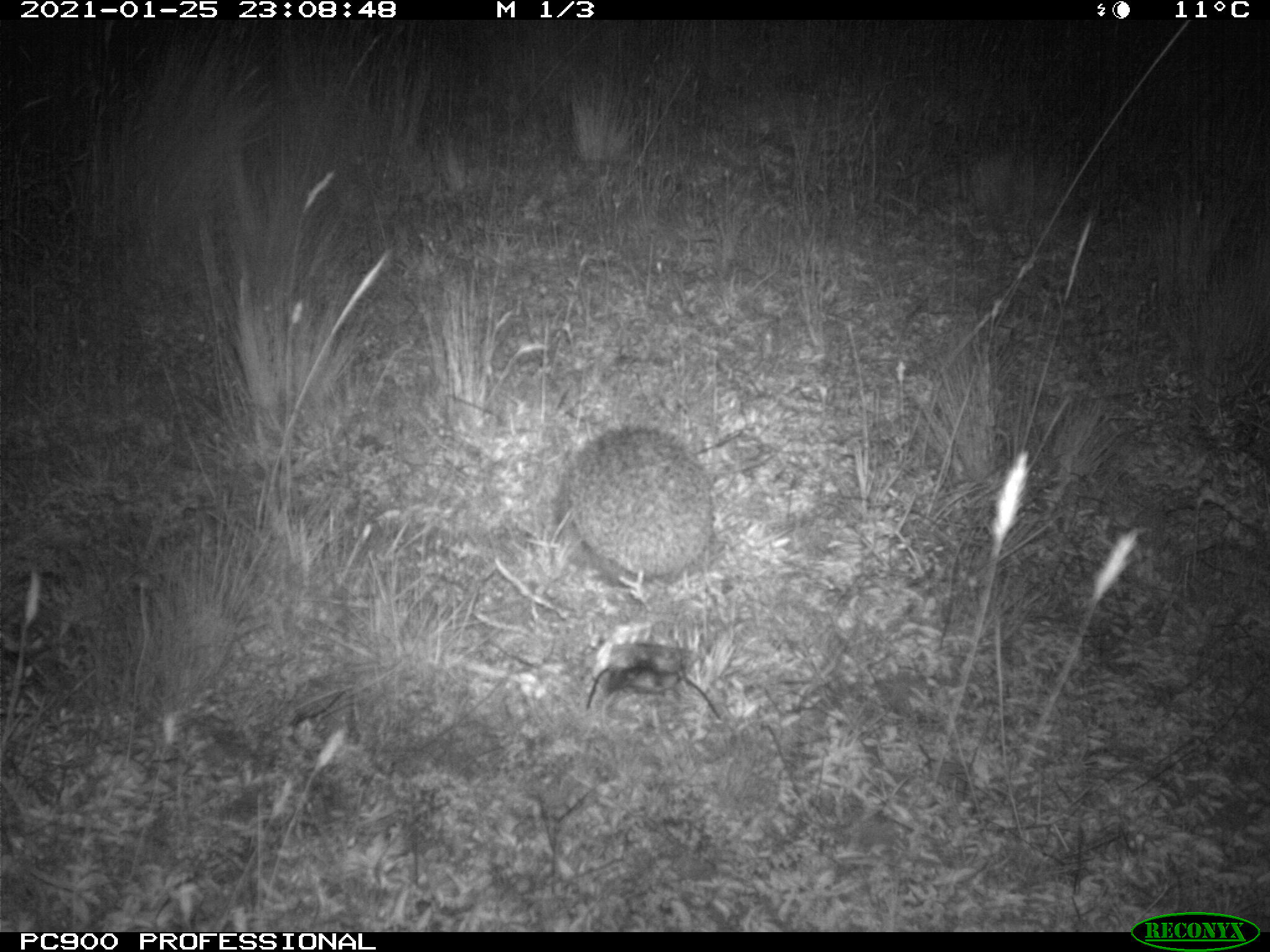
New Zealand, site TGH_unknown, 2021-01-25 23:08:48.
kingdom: Animalia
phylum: Chordata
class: Mammalia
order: Eulipotyphla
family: Erinaceidae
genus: Erinaceus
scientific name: Erinaceus europaeus europaeus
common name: european hedgehog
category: hedgehog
Hedgehog (european hedgehog) (Erinaceus europaeus europaeus).